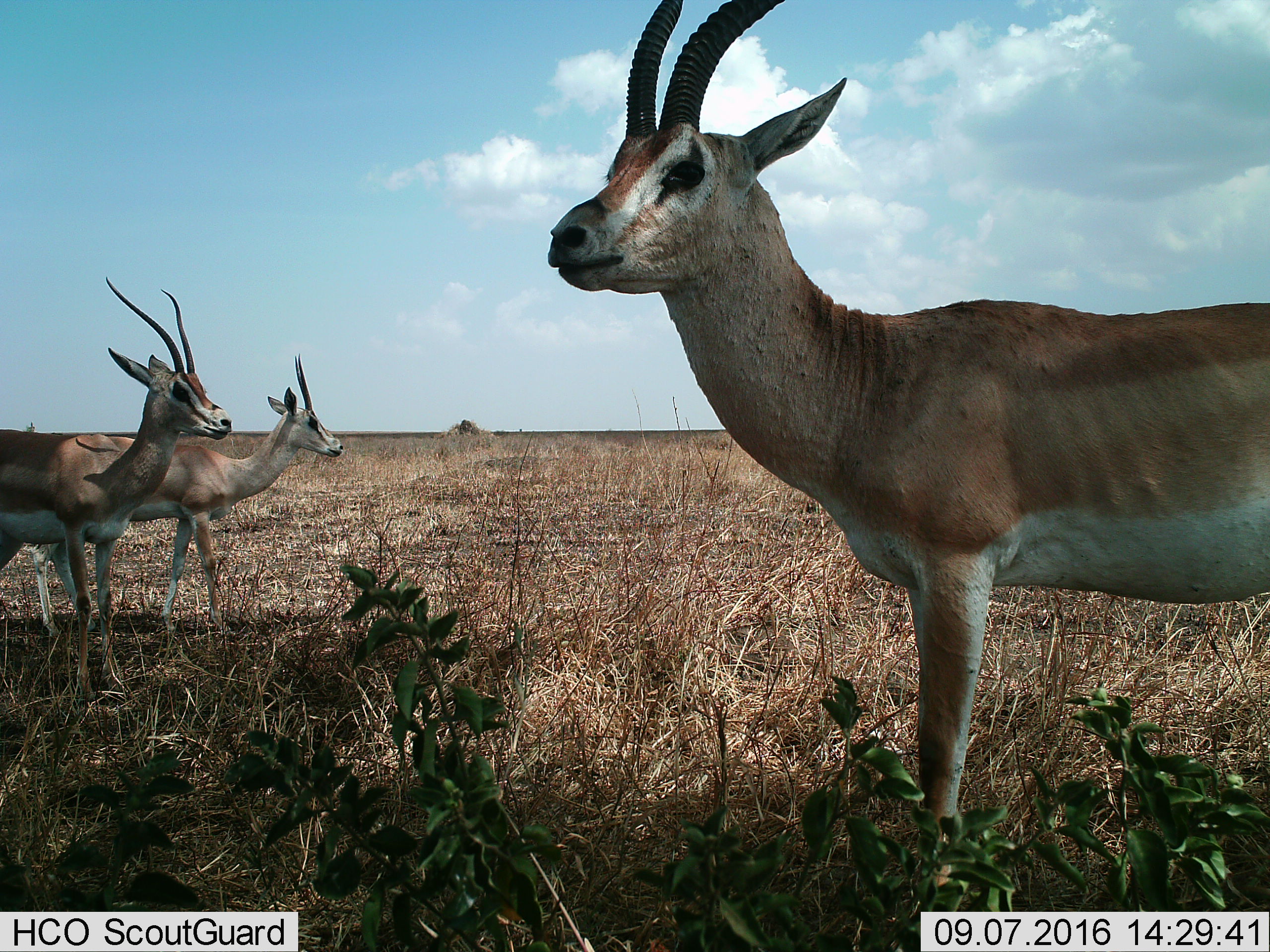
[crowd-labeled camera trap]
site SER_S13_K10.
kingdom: Animalia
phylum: Chordata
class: Mammalia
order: Artiodactyla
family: Bovidae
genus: Nanger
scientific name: Nanger granti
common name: grant's gazelle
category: gazellegrants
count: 3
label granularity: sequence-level